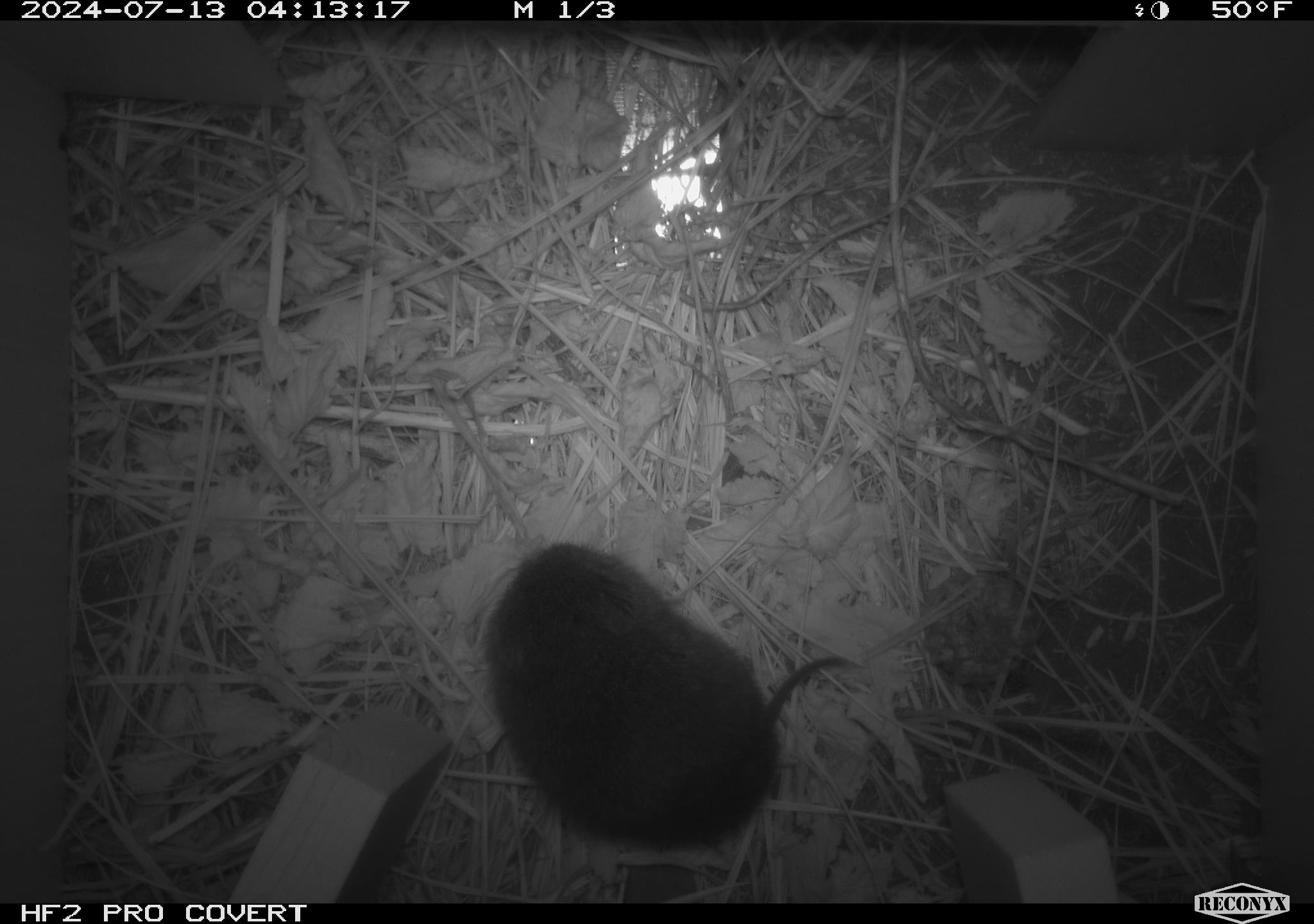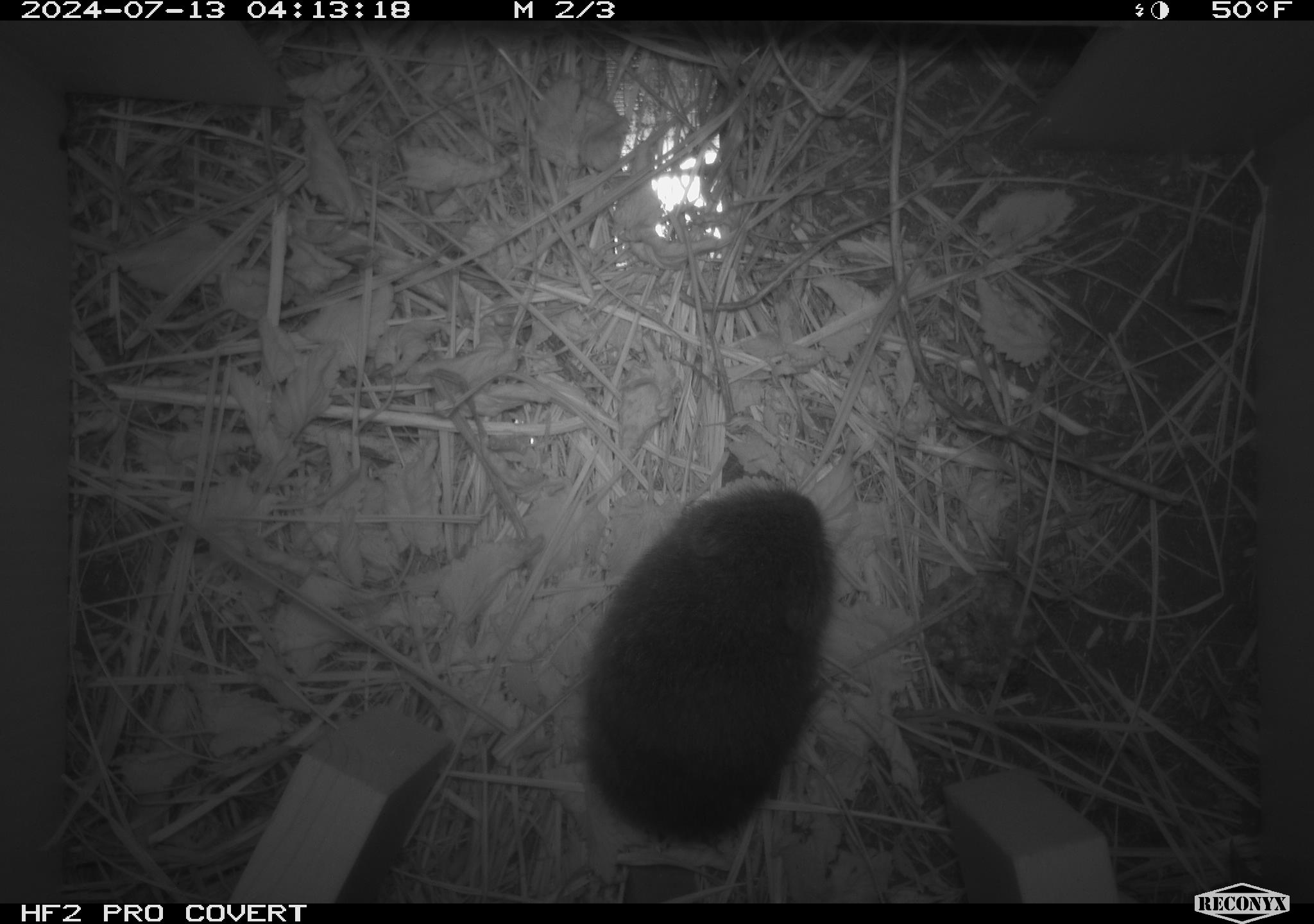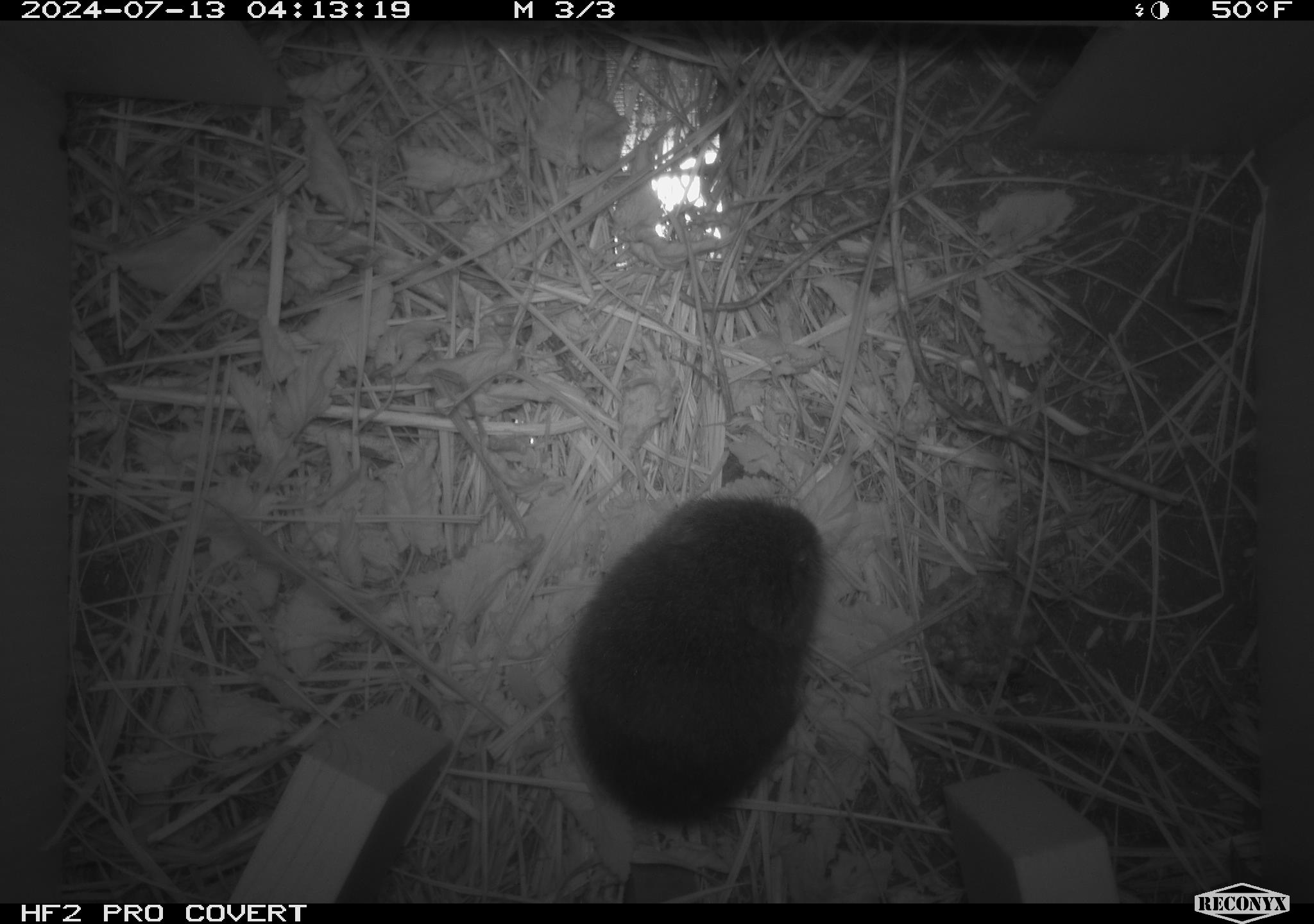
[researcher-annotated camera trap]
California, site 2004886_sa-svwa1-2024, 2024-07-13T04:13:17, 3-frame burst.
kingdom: Animalia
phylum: Chordata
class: Mammalia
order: Rodentia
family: Cricetidae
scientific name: Arvicolinae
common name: voles, lemmings, and muskrats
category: arvicolinae subfamily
Arvicolinae subfamily (voles, lemmings, and muskrats) (Arvicolinae).